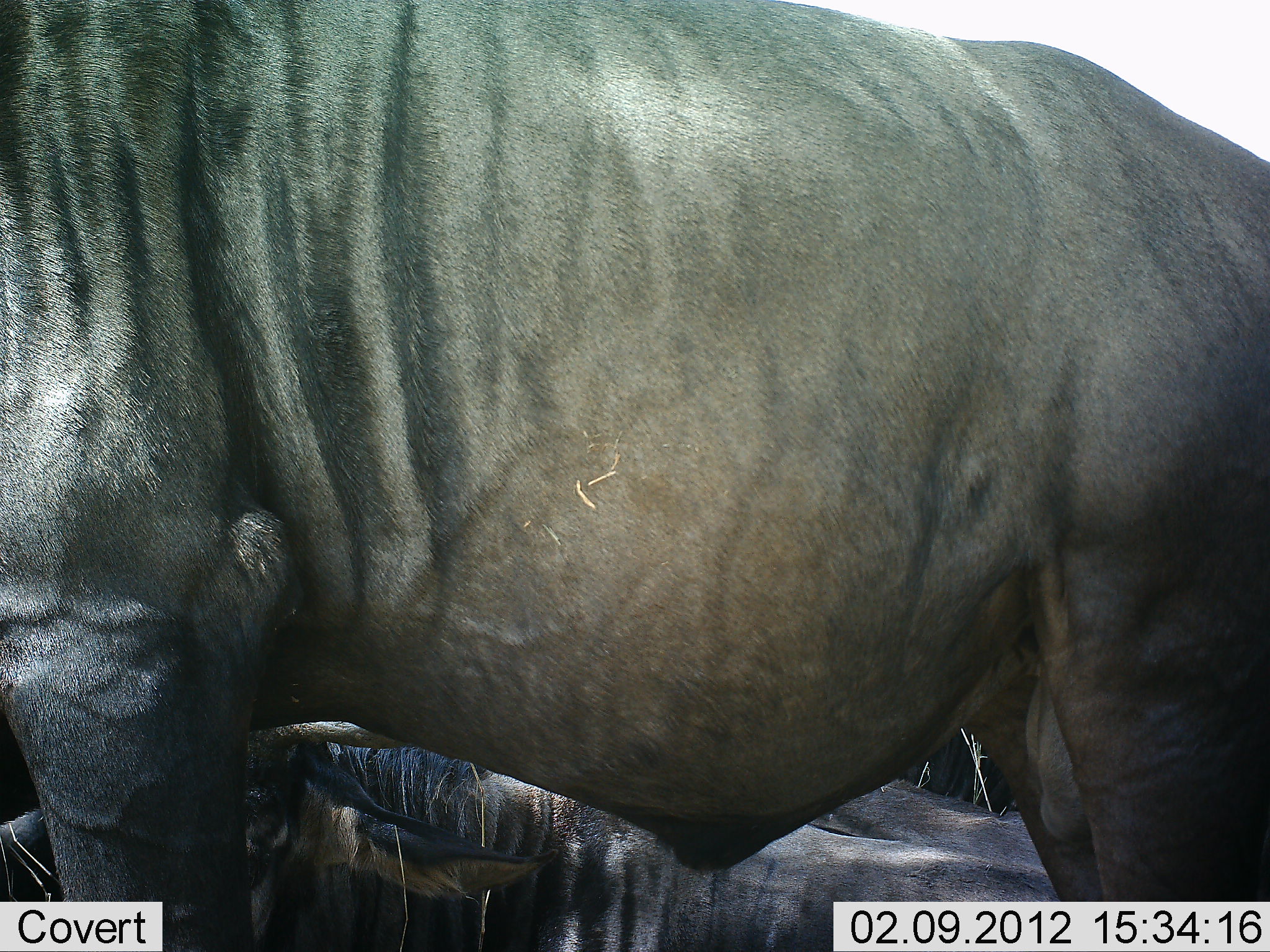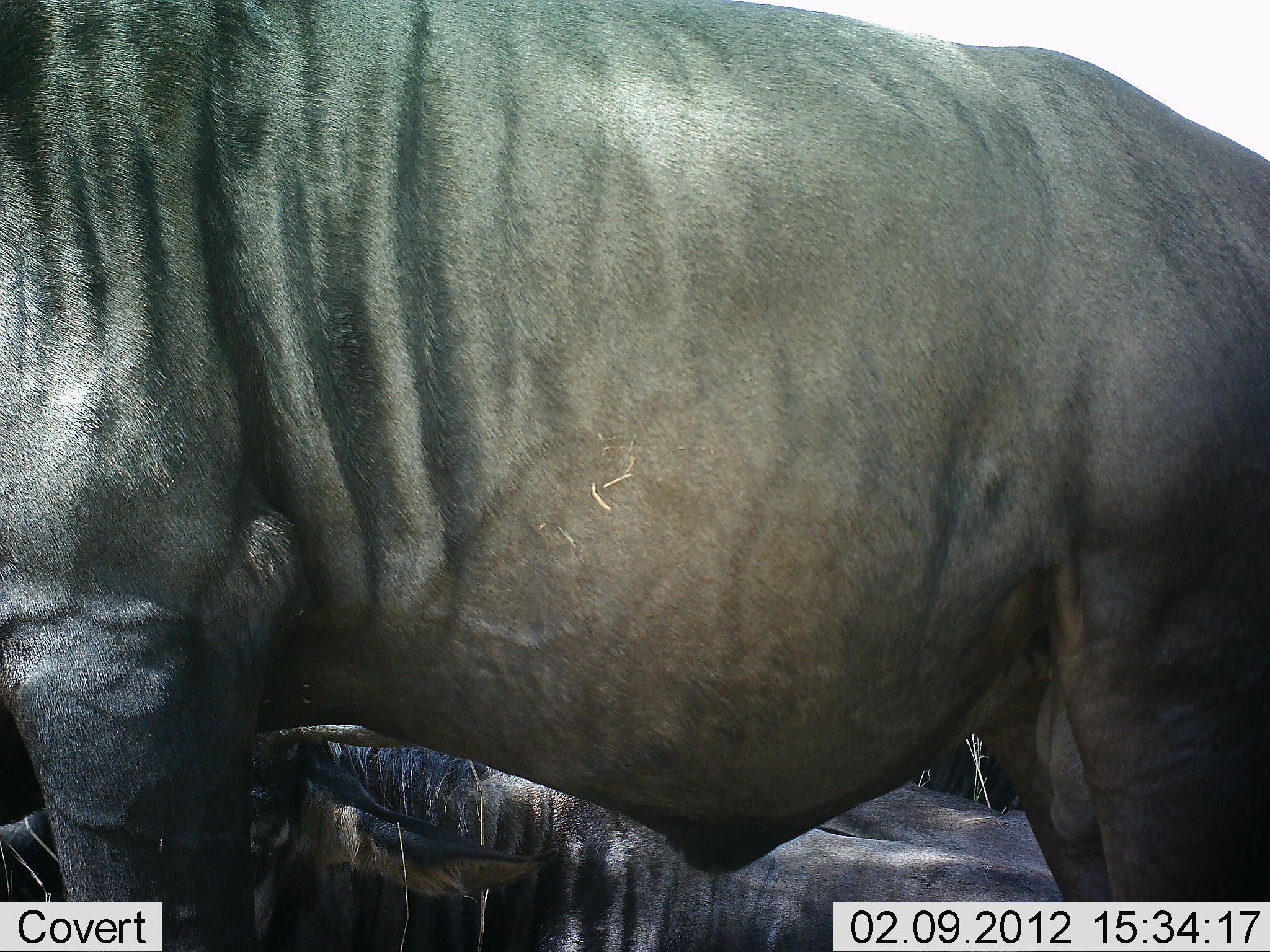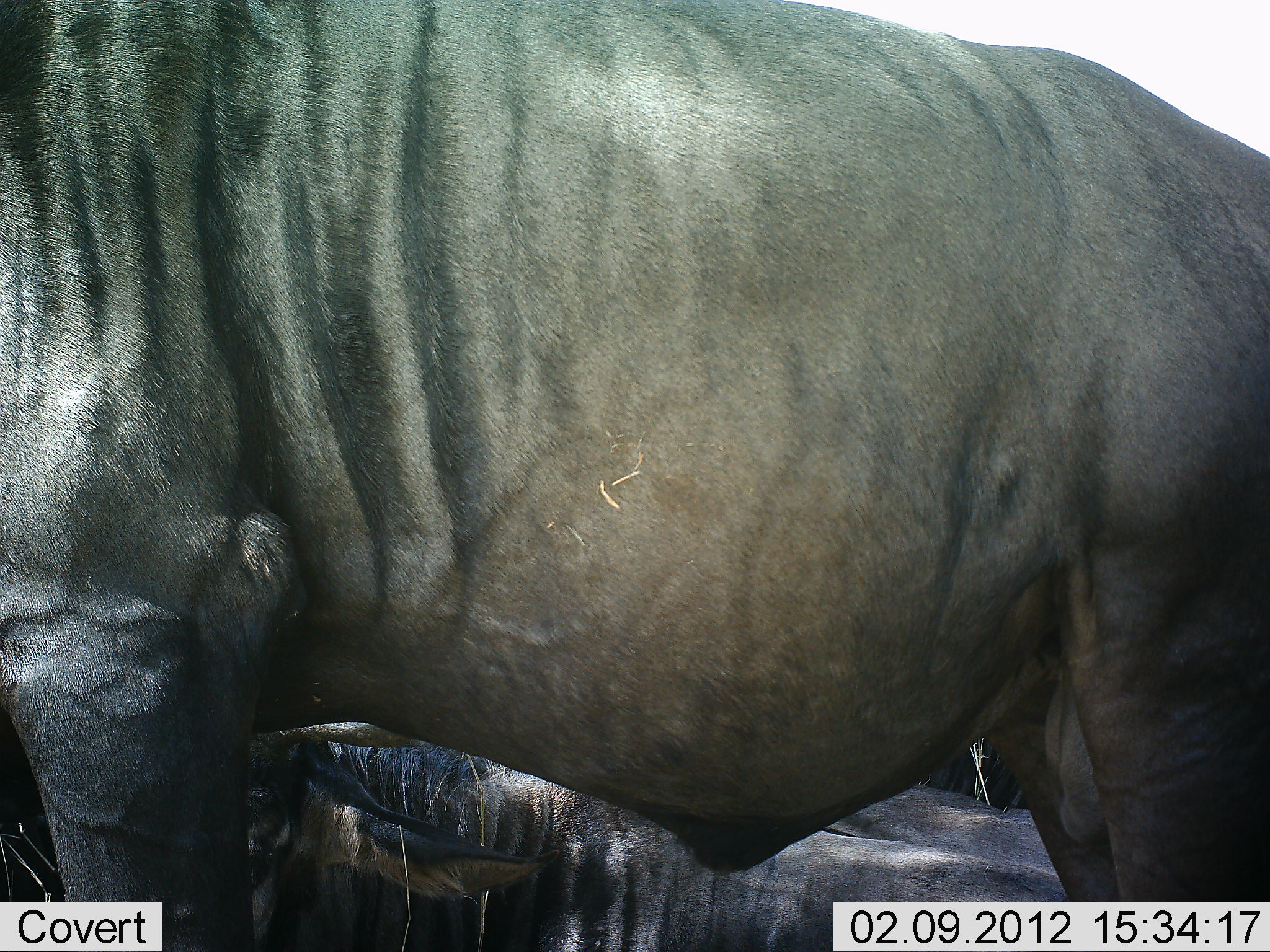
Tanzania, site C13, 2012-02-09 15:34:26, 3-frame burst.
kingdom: Animalia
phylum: Chordata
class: Mammalia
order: Artiodactyla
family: Bovidae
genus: Connochaetes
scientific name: Connochaetes taurinus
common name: blue wildebeest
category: wildebeest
Wildebeest (blue wildebeest) (Connochaetes taurinus), count 3. Behavior (volunteer vote fractions): standing 79%, resting 84%, moving 0%, interacting 0%. Young present (vote fraction): 0%. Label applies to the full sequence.